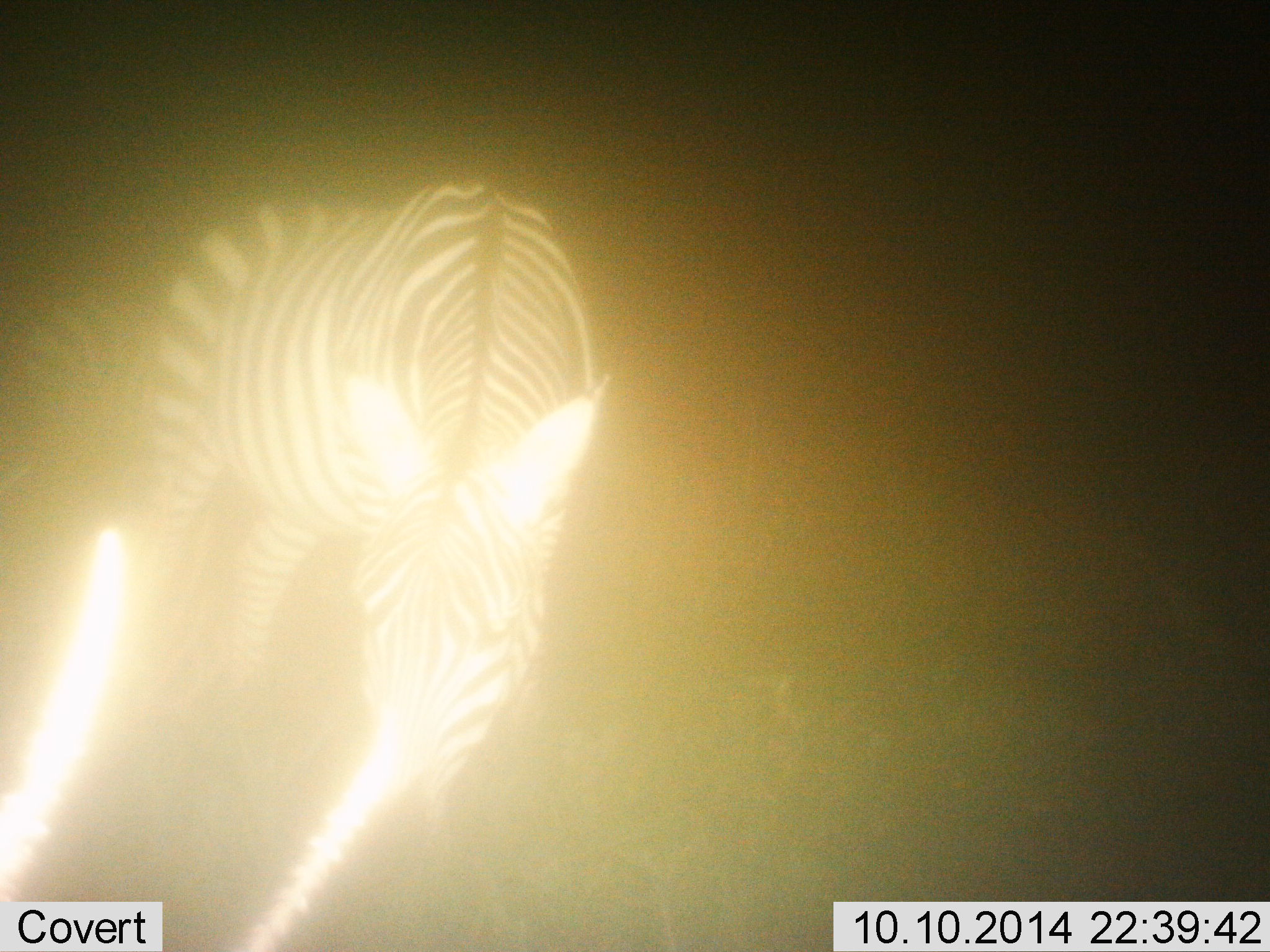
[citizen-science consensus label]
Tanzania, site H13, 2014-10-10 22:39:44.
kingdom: Animalia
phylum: Chordata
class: Mammalia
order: Perissodactyla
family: Equidae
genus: Equus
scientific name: Equus quagga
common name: plains zebra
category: zebra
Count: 1.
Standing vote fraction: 40%.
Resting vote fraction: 0%.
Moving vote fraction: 0%.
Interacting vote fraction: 0%.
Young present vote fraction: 0%.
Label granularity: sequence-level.